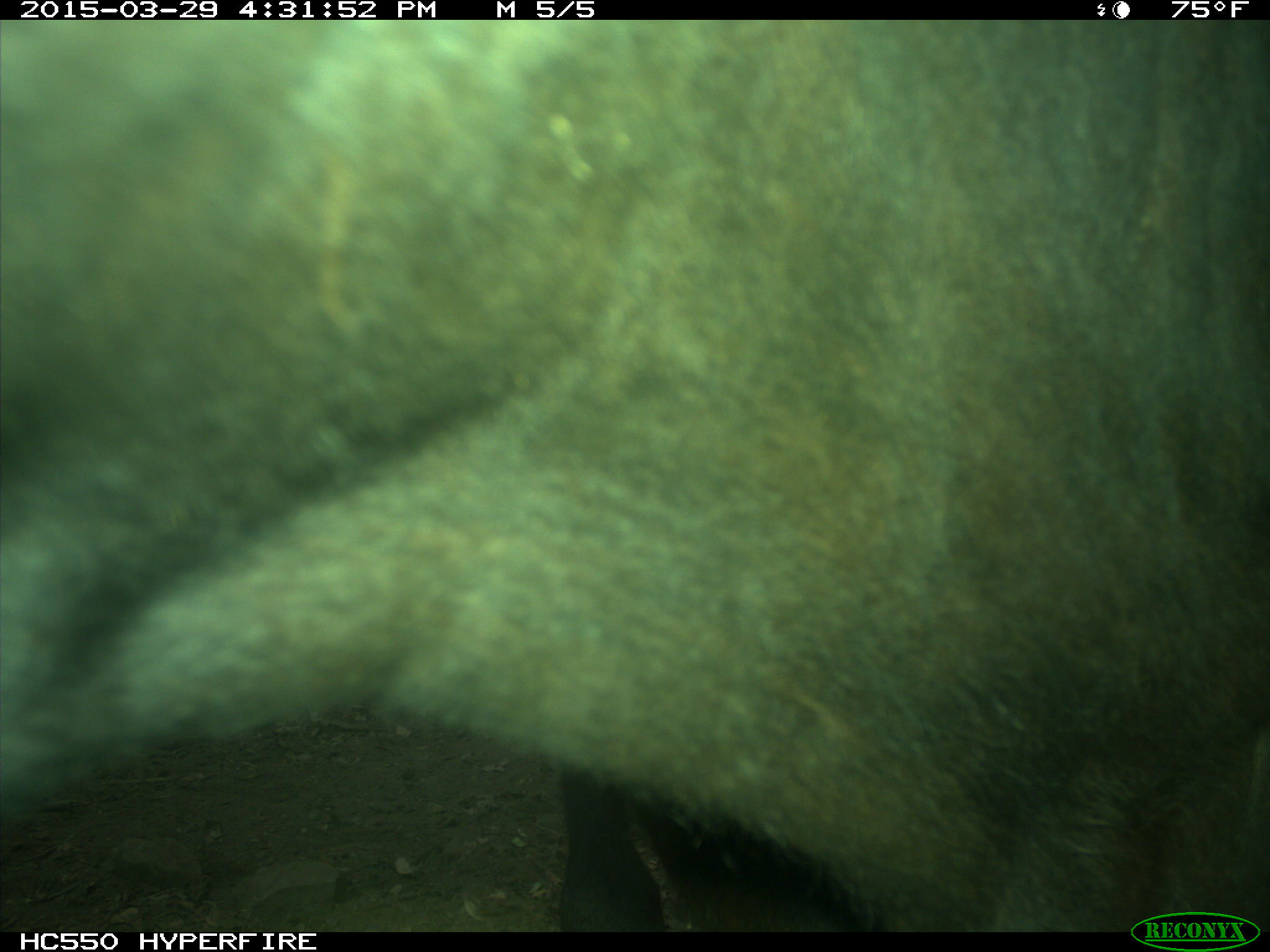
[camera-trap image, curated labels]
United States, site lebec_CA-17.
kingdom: Animalia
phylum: Chordata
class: Mammalia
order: Artiodactyla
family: Bovidae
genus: Bos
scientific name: Bos taurus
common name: domestic cow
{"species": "Bos taurus (domestic cow)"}